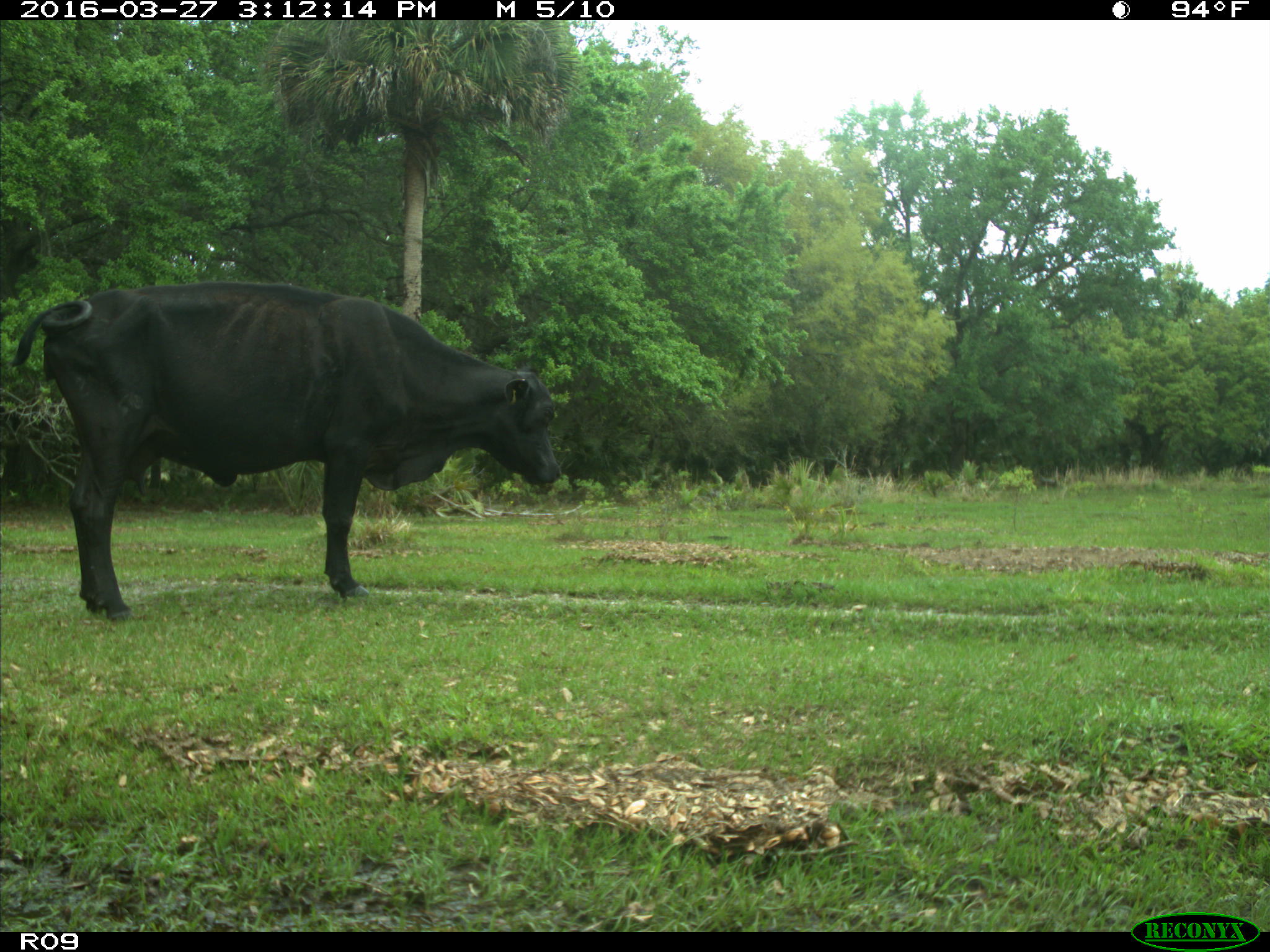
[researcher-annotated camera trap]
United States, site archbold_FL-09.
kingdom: Animalia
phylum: Chordata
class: Mammalia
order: Artiodactyla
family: Bovidae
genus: Bos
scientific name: Bos taurus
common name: domestic cow